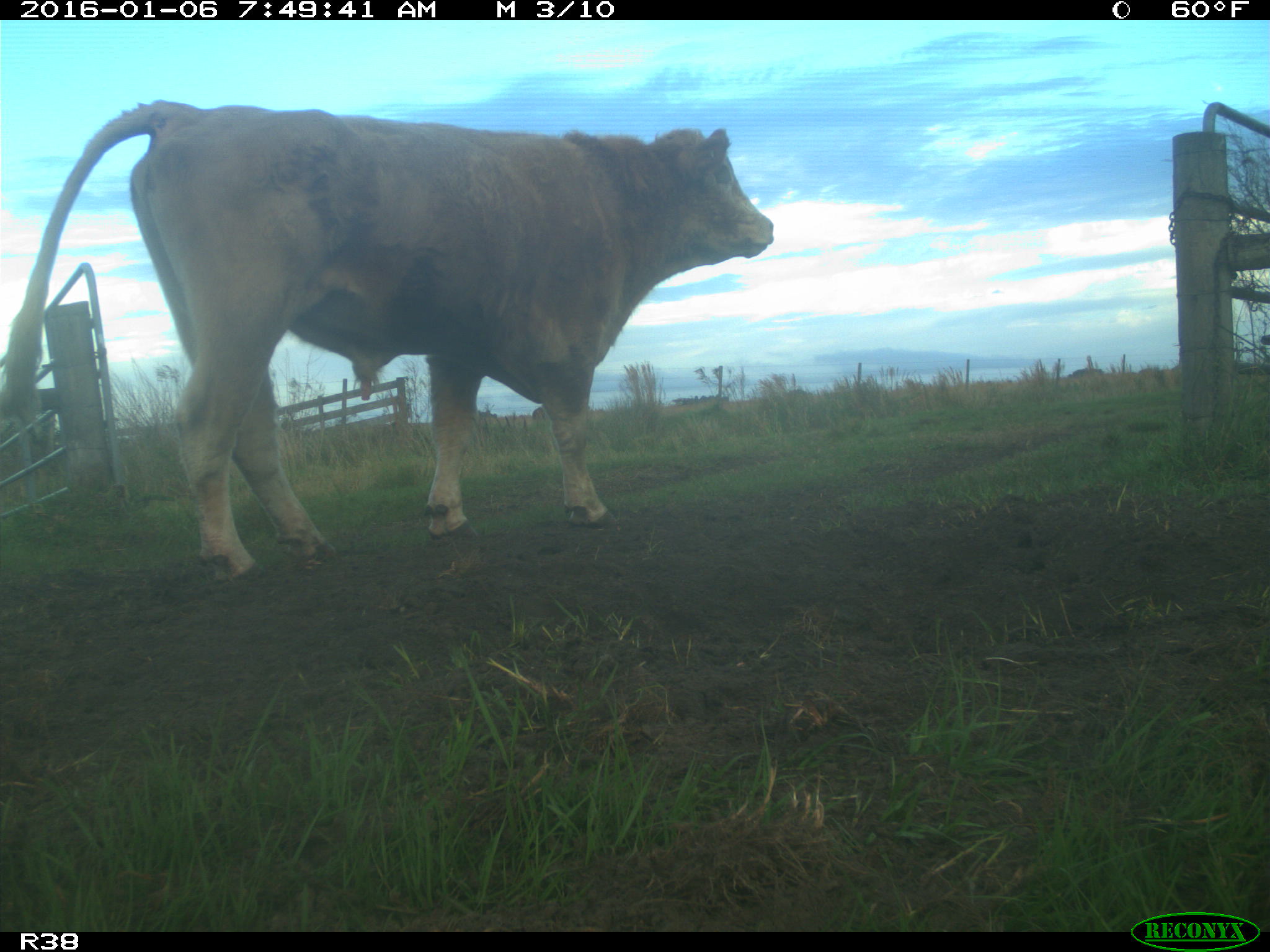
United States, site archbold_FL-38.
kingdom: Animalia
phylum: Chordata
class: Mammalia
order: Artiodactyla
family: Bovidae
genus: Bos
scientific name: Bos taurus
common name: domestic cow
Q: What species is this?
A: Bos taurus (domestic cow).